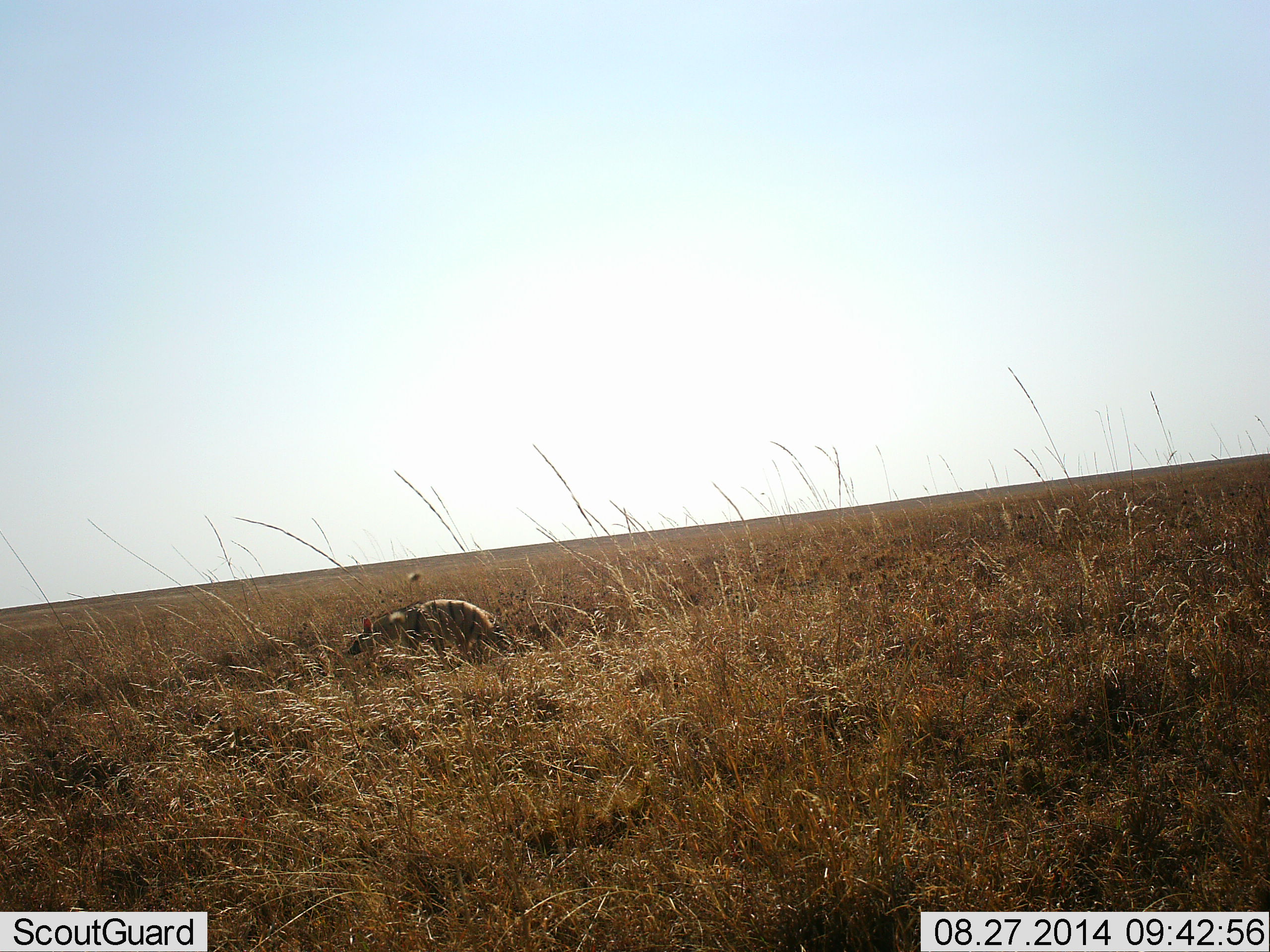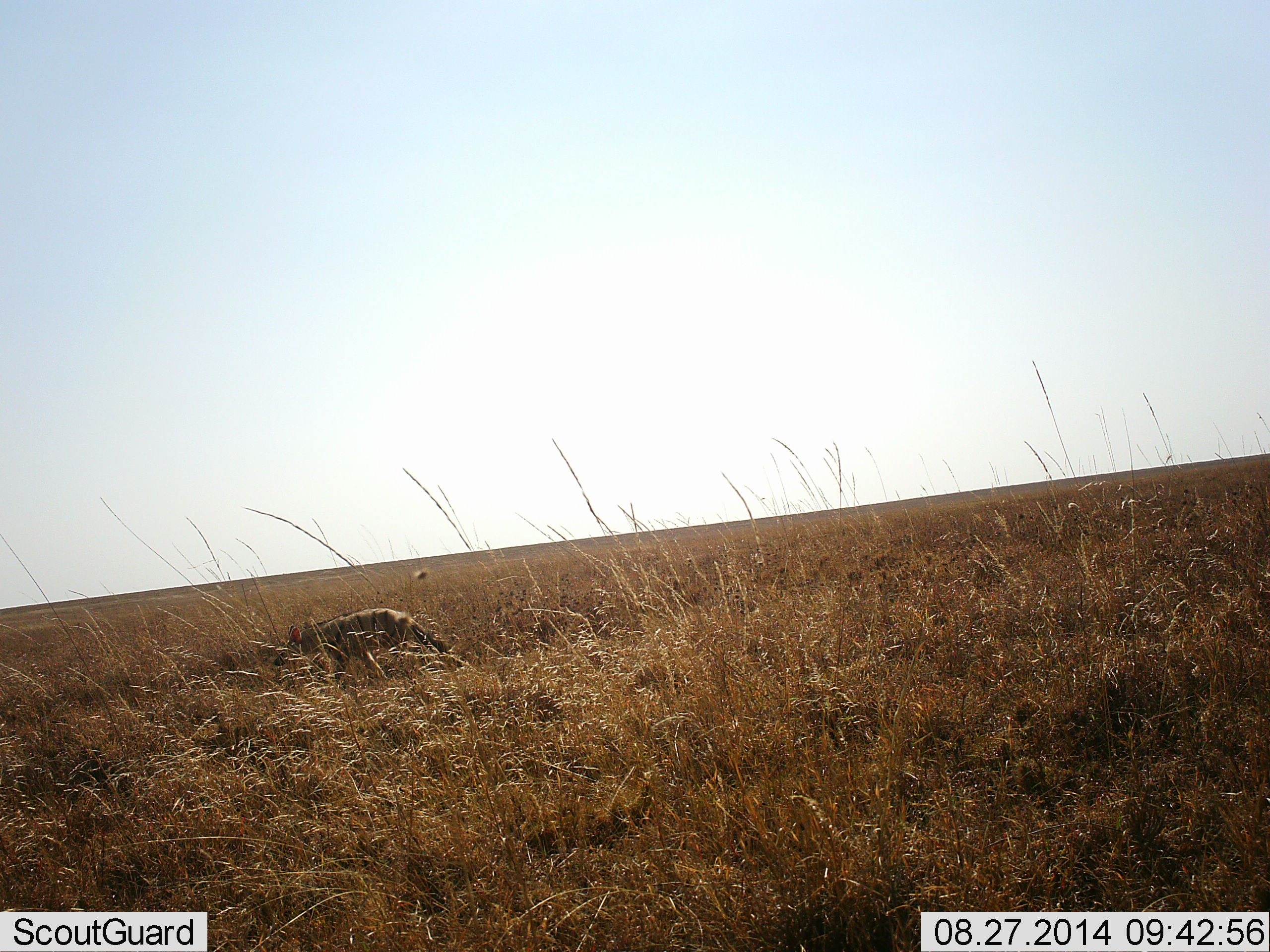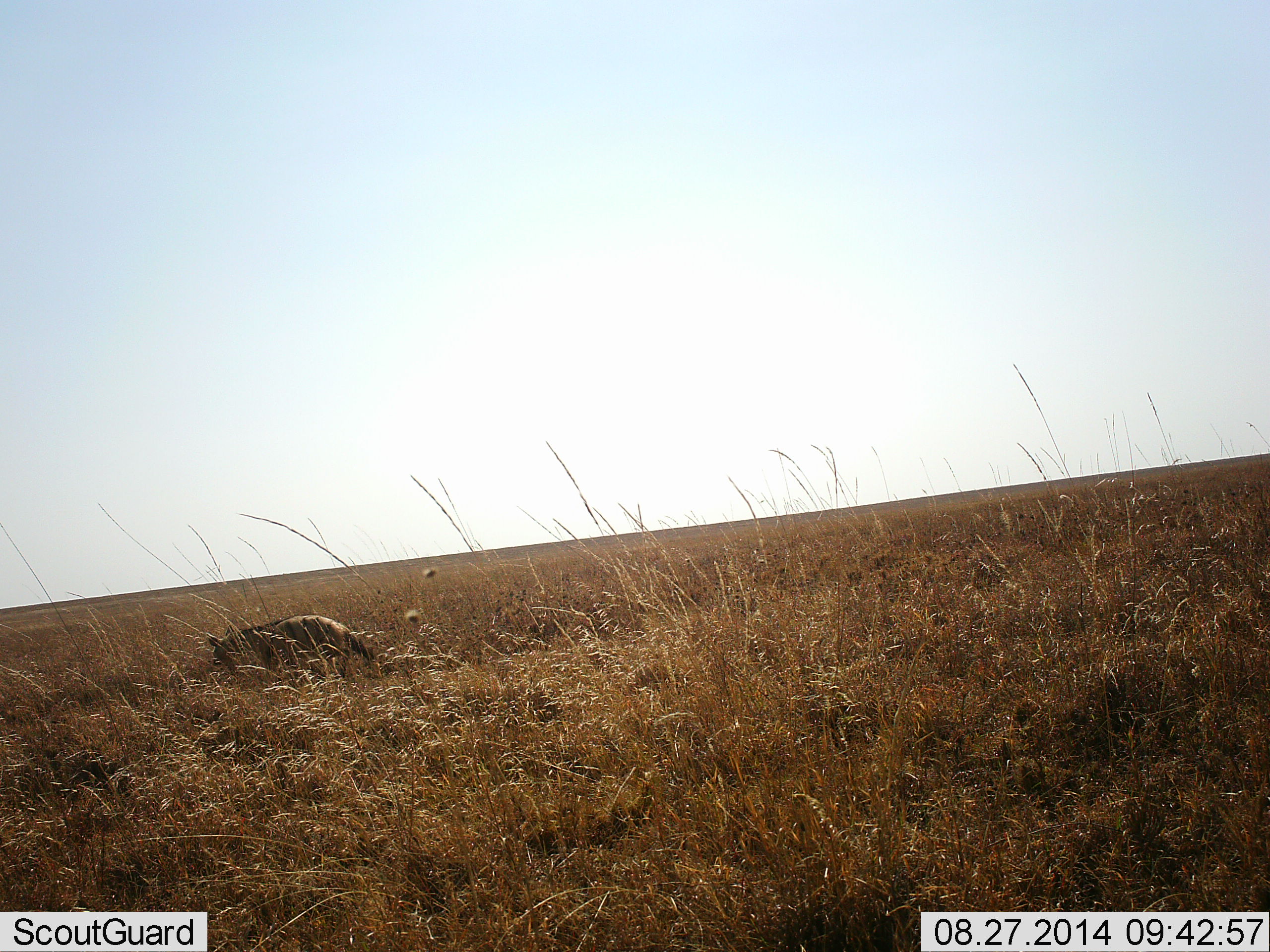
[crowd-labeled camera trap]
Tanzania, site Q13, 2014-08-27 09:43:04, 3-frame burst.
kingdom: Animalia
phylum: Chordata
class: Mammalia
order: Carnivora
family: Hyaenidae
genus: Proteles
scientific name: Proteles cristatus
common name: aardwolf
Aardwolf (Proteles cristatus), count 1. Behavior (volunteer vote fractions): standing 0%, resting 0%, moving 100%, interacting 0%. Young present (vote fraction): 0%. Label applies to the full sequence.